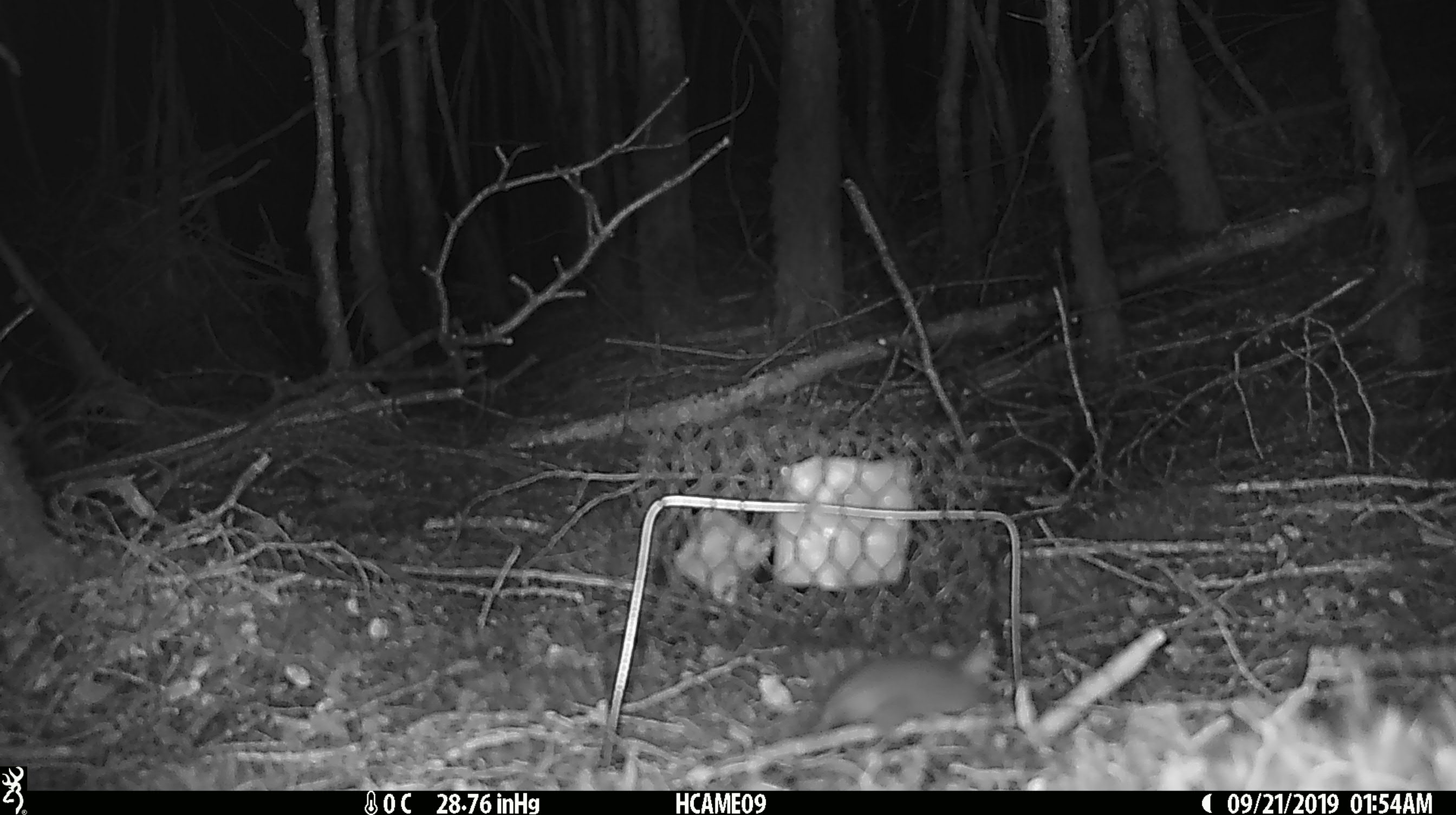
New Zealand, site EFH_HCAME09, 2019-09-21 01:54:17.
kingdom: Animalia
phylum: Chordata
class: Mammalia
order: Rodentia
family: Muridae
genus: Mus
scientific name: Mus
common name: mouse